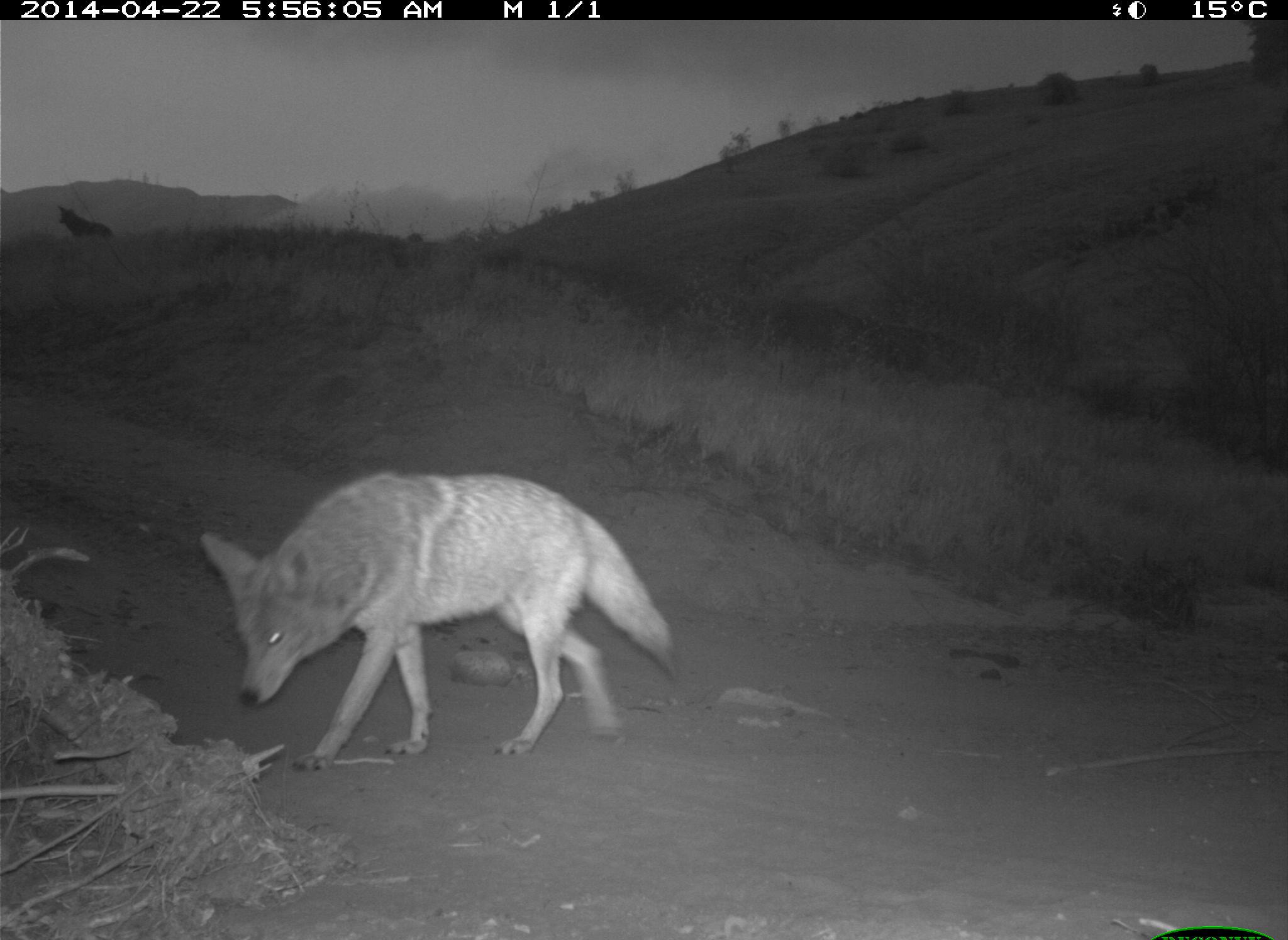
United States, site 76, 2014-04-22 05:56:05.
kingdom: Animalia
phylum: Chordata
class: Mammalia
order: Carnivora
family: Canidae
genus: Canis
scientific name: Canis latrans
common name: coyote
Coyote (Canis latrans).